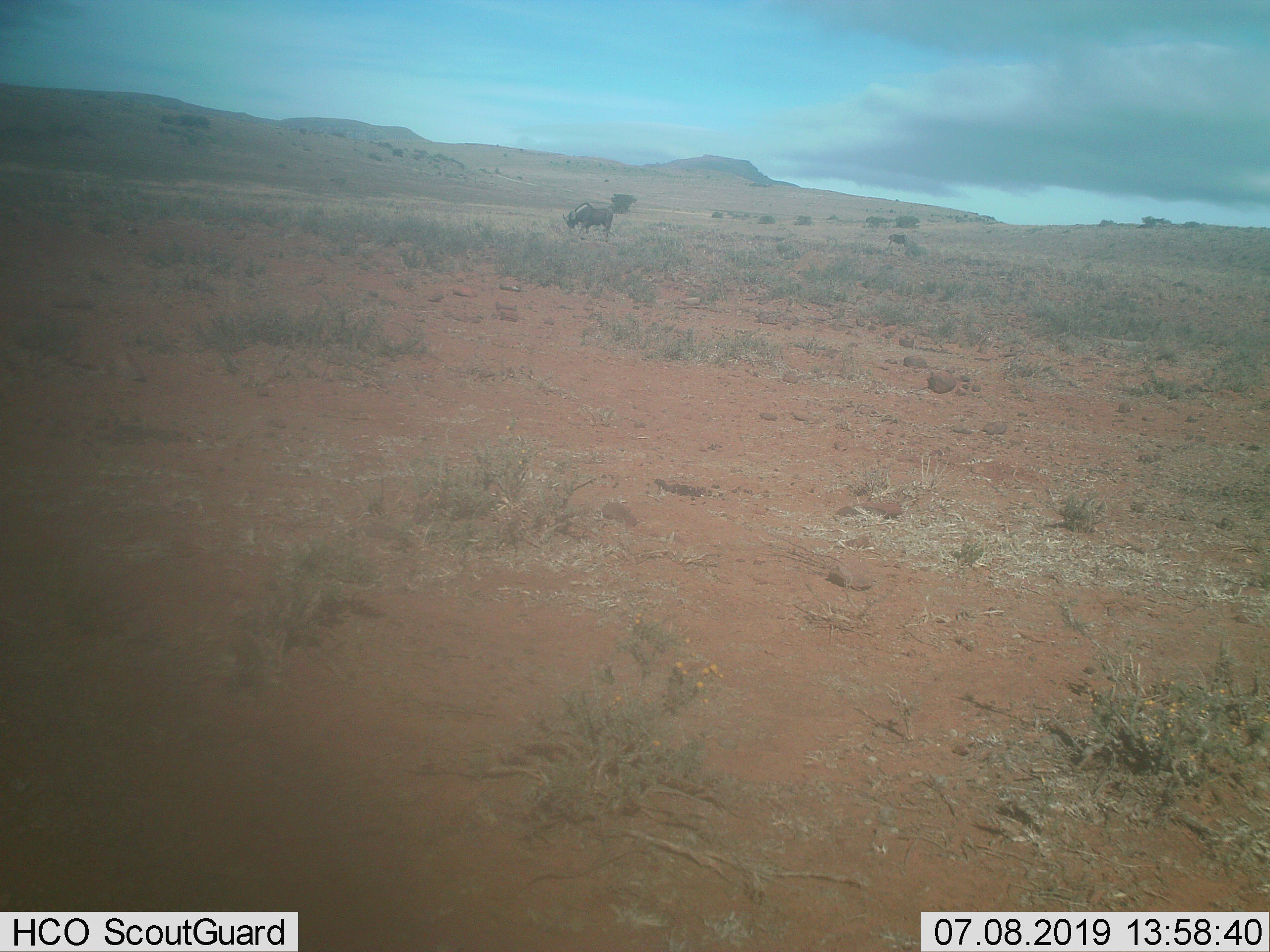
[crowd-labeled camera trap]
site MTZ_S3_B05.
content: unidentified animal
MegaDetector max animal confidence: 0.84